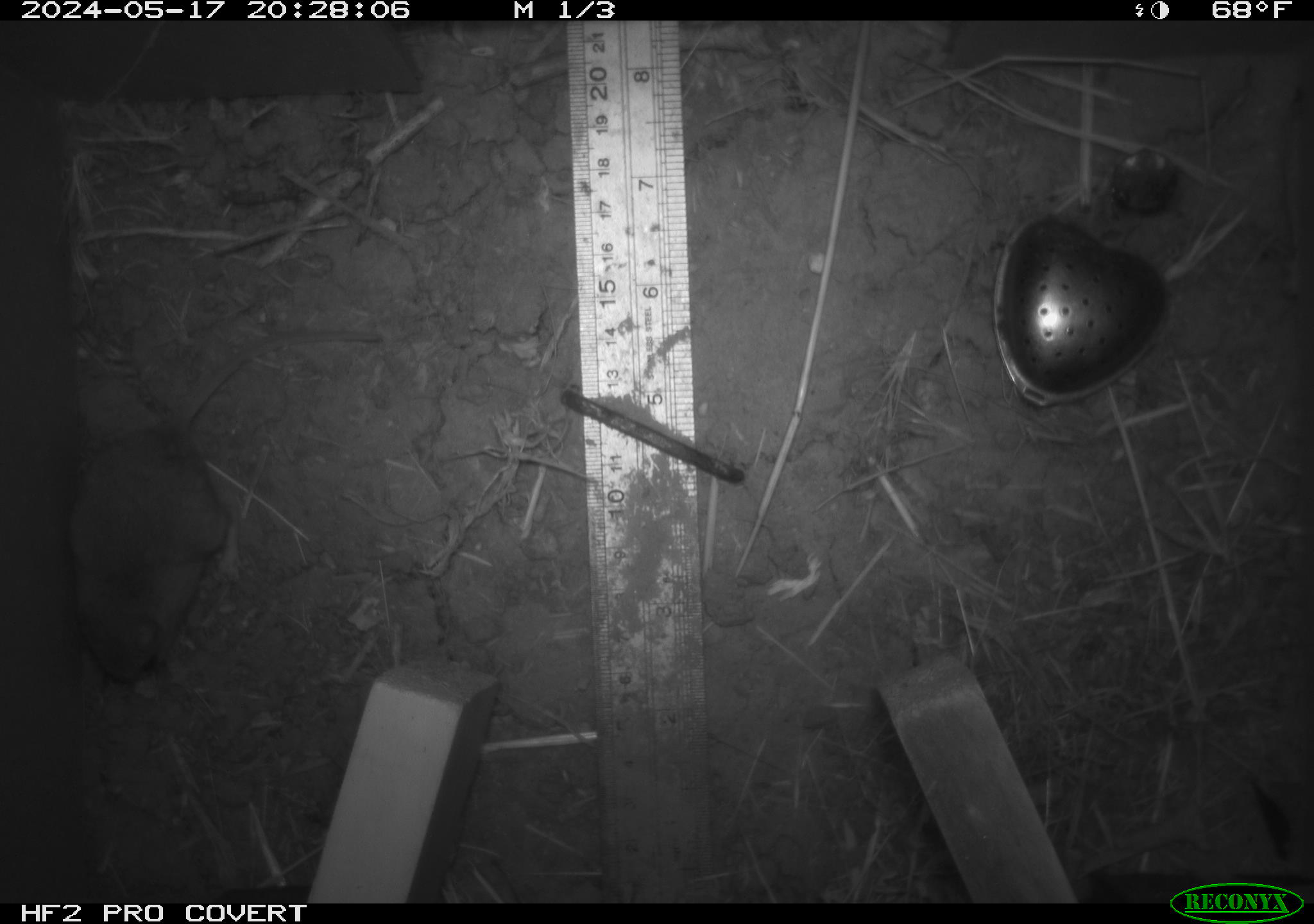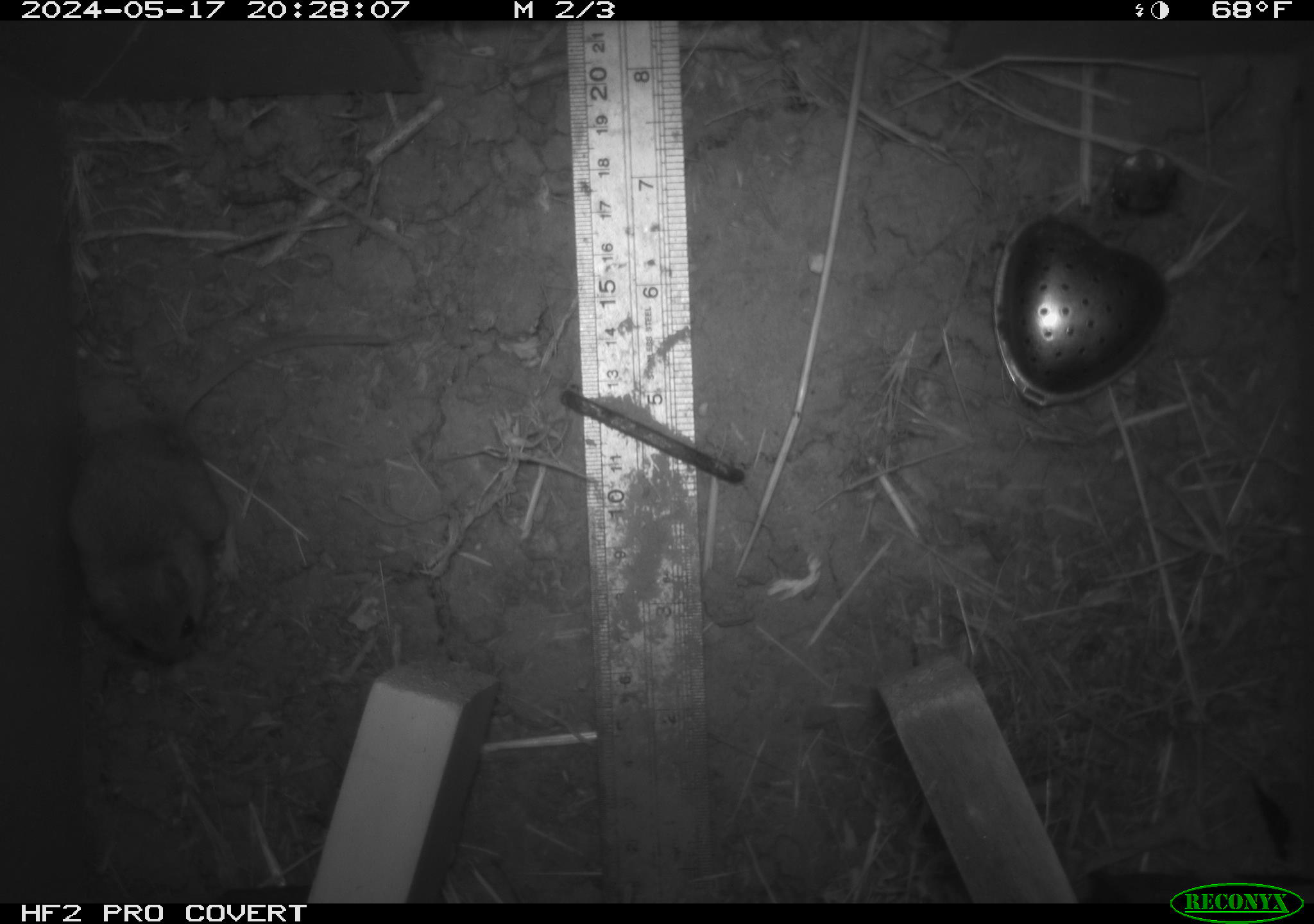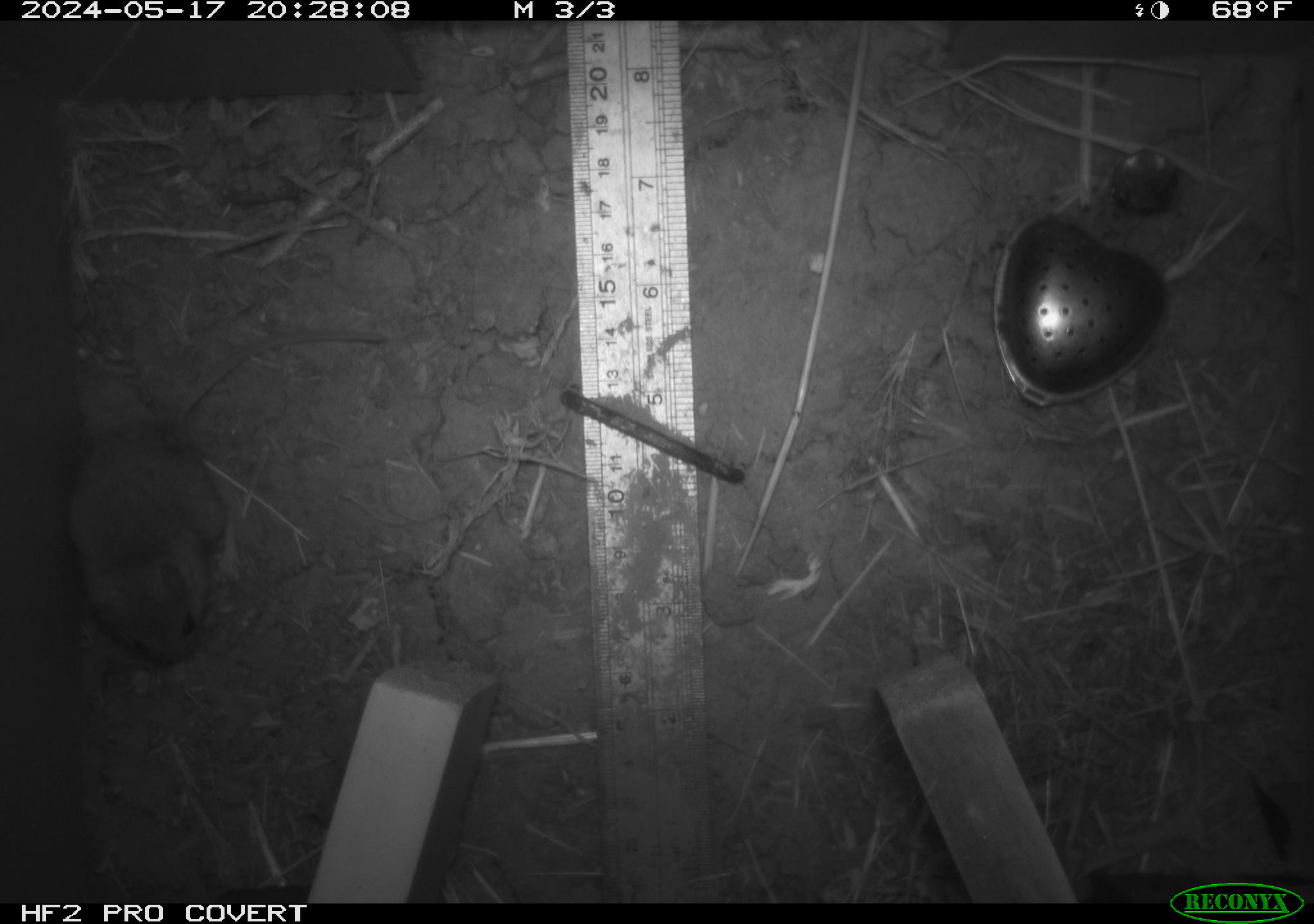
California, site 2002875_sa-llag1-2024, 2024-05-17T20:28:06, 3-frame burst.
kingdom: Animalia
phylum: Chordata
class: Mammalia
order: Rodentia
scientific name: Rodentia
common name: mouse species